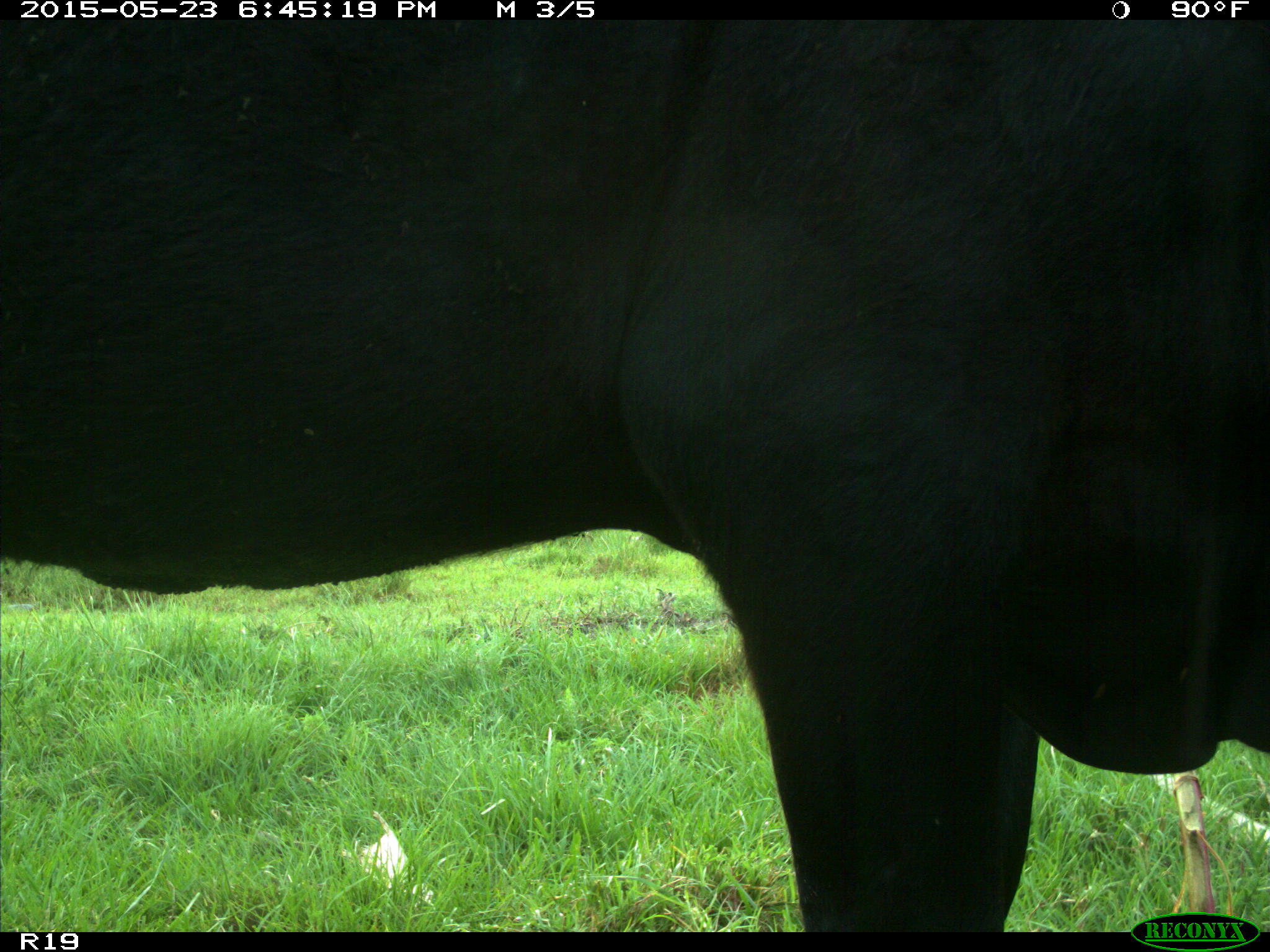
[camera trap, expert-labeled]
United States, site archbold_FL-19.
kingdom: Animalia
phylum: Chordata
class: Mammalia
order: Artiodactyla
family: Bovidae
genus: Bos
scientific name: Bos taurus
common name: domestic cow